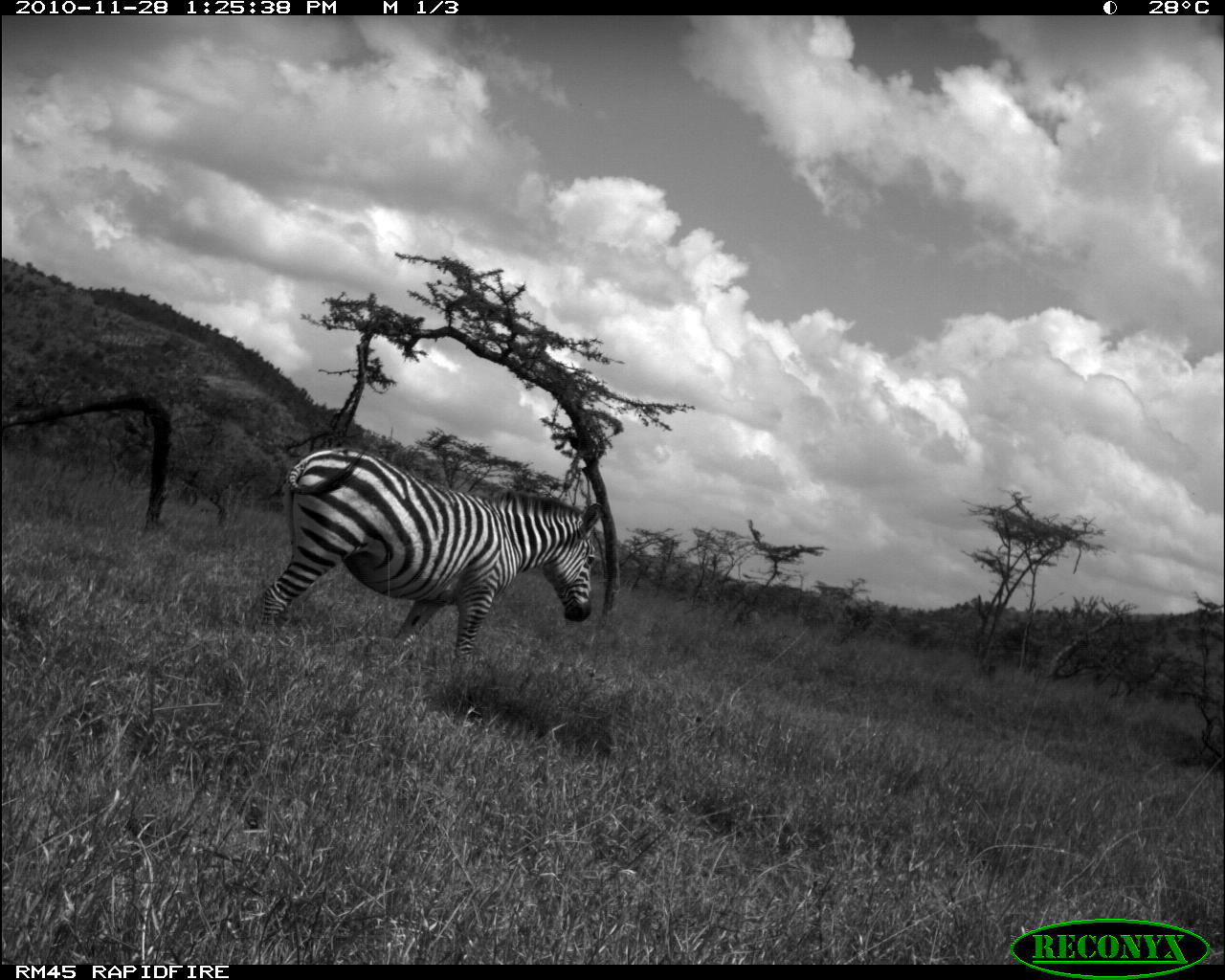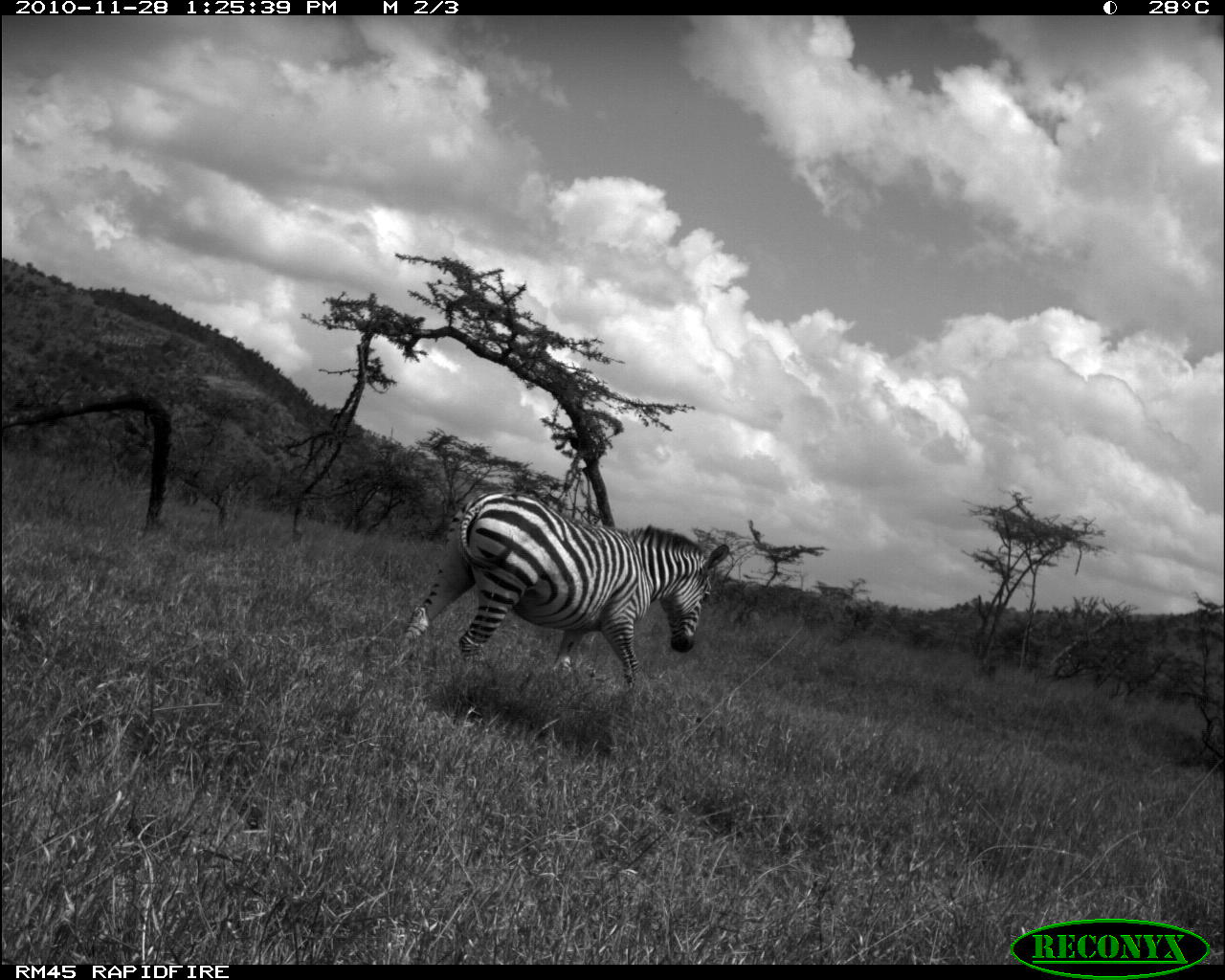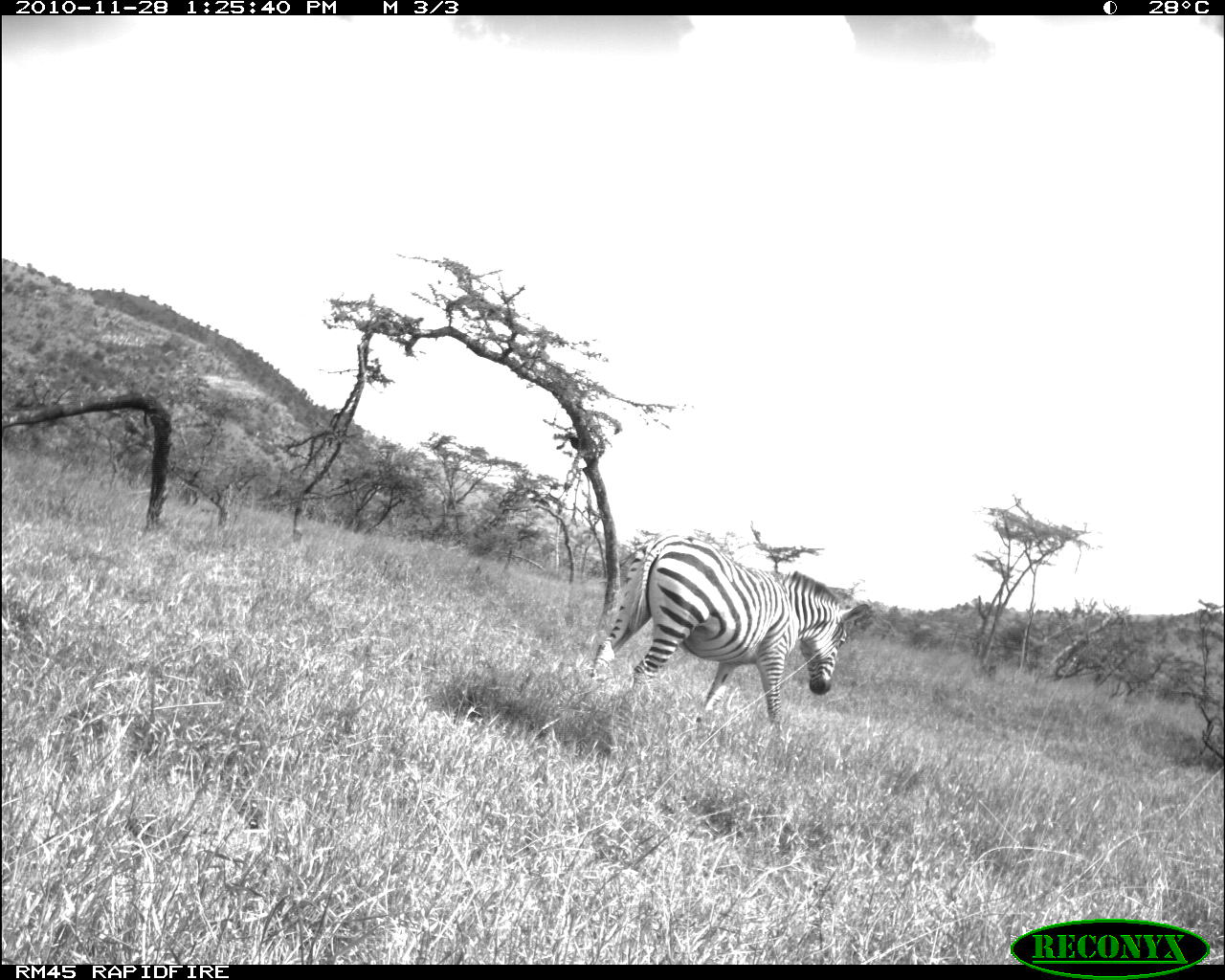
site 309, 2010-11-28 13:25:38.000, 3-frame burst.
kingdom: Animalia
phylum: Chordata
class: Mammalia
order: Perissodactyla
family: Equidae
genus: Equus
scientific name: Equus quagga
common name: plains zebra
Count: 1.